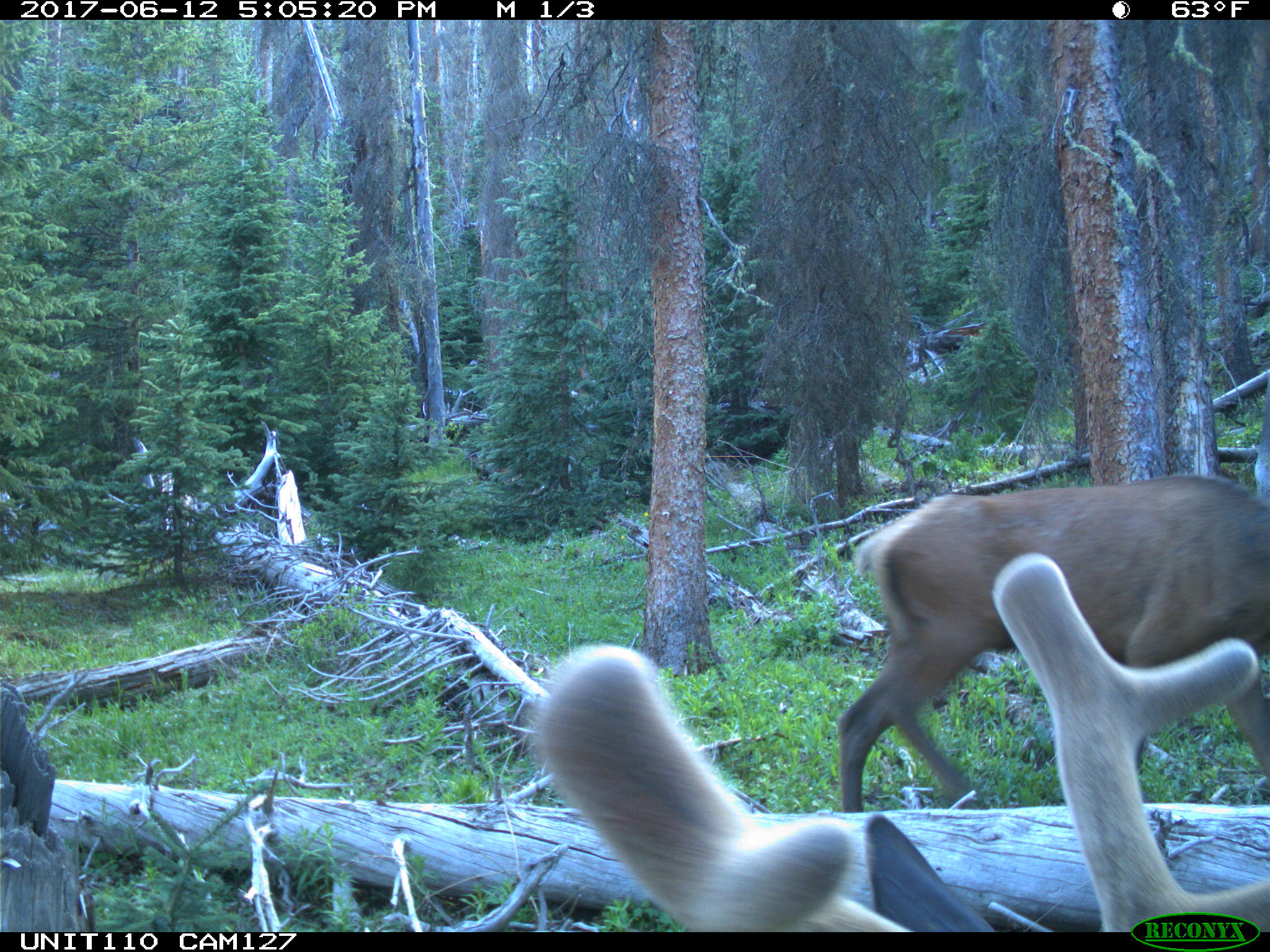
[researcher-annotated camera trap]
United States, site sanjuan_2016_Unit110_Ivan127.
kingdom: Animalia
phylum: Chordata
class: Mammalia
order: Artiodactyla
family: Cervidae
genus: Cervus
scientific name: Cervus elaphus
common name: red deer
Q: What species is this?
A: Cervus elaphus (red deer).